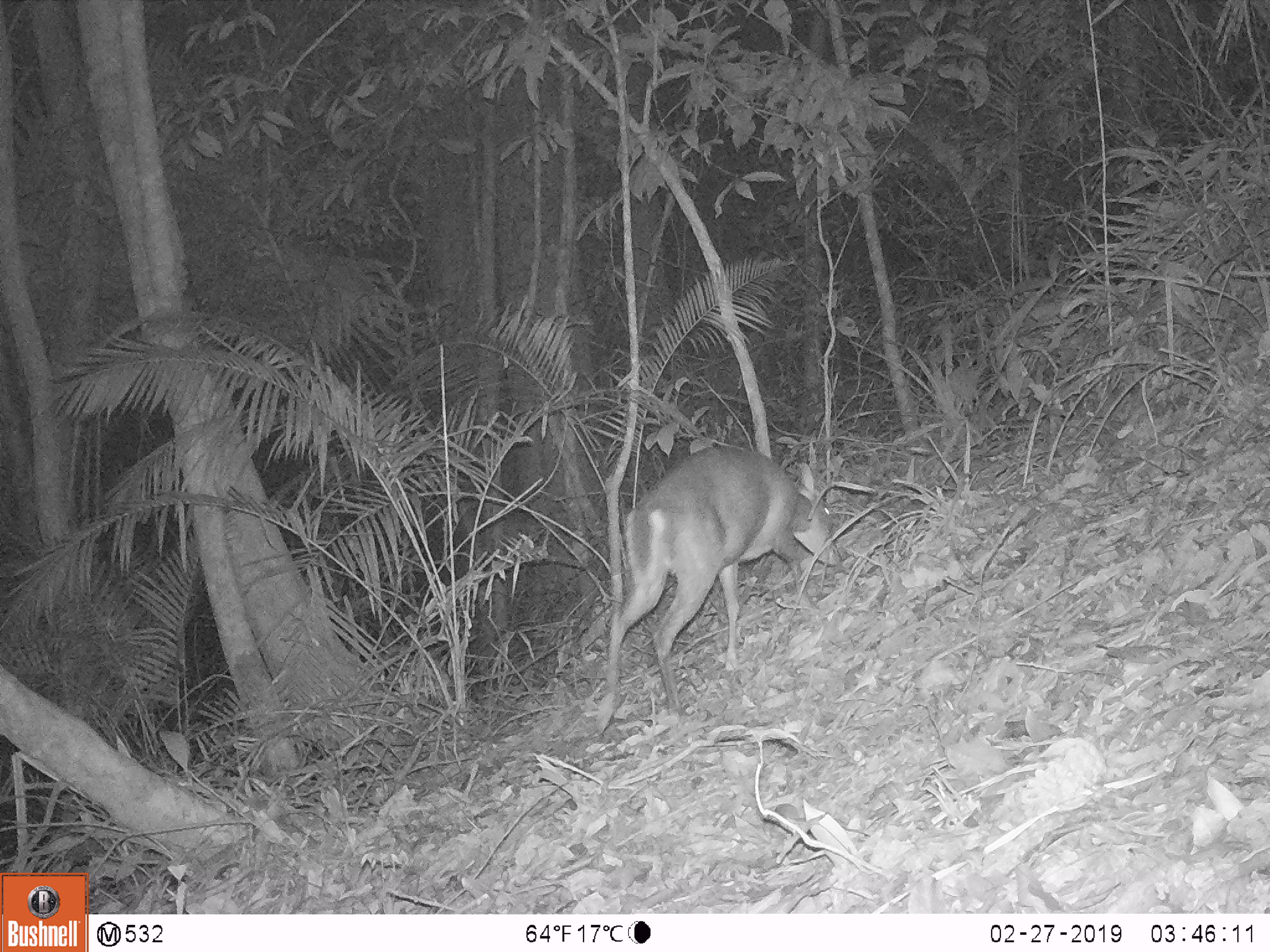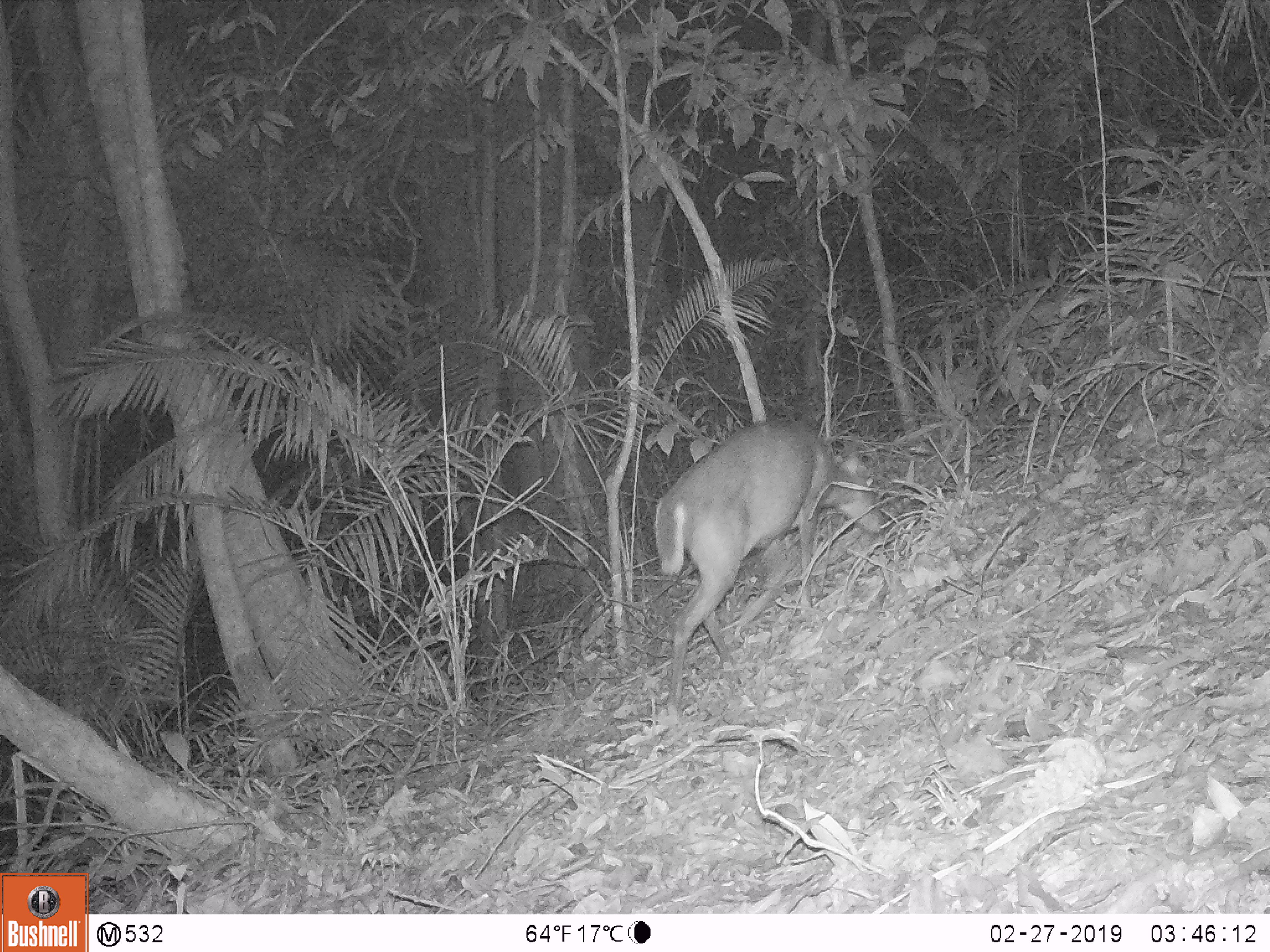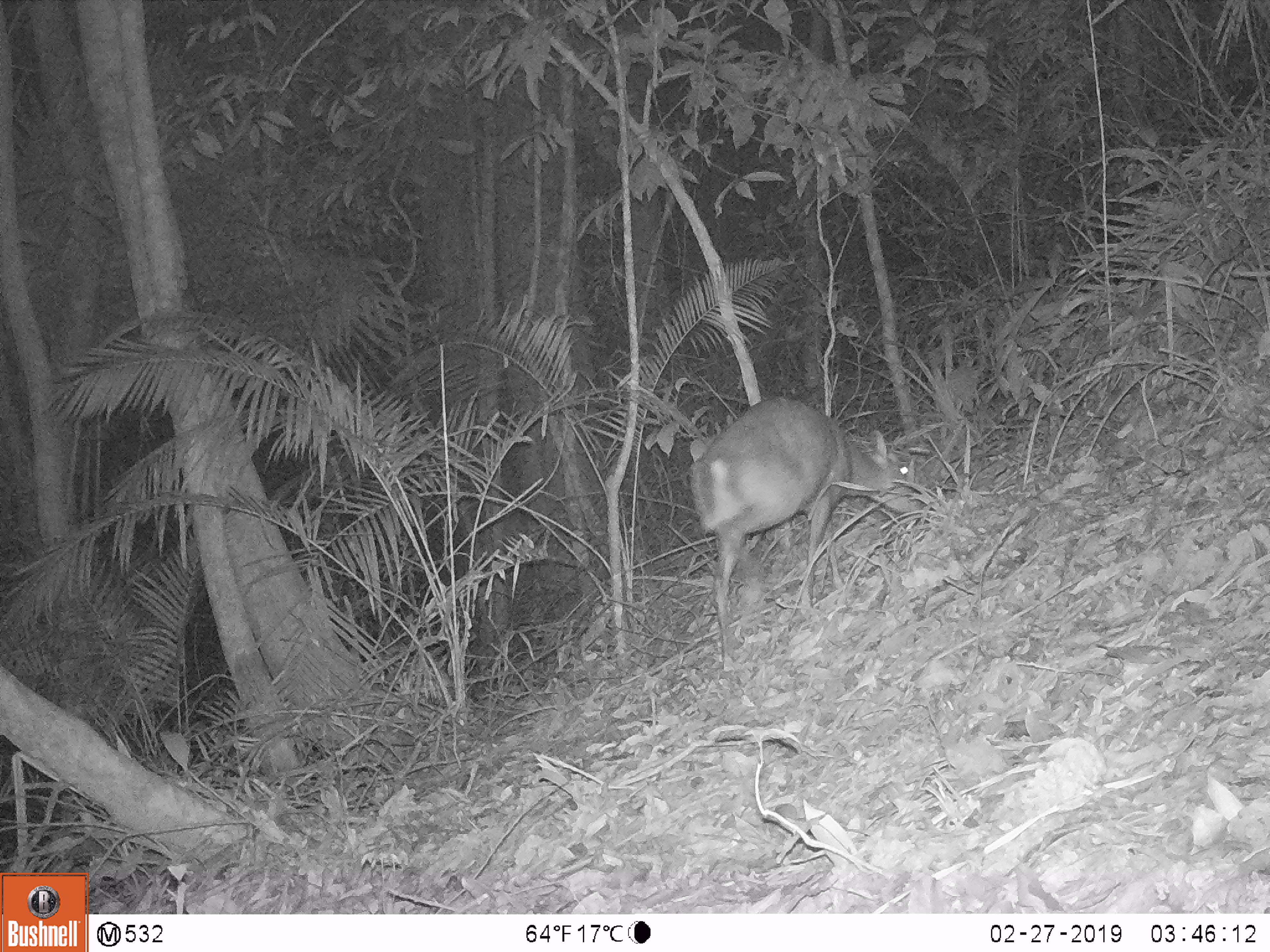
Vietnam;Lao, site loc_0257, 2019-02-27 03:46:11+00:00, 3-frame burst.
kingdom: Animalia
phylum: Chordata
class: Mammalia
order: Artiodactyla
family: Cervidae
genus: Muntiacus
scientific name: Muntiacus rooseveltorum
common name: roosevelt's muntjac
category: roosevelts muntjac group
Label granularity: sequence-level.